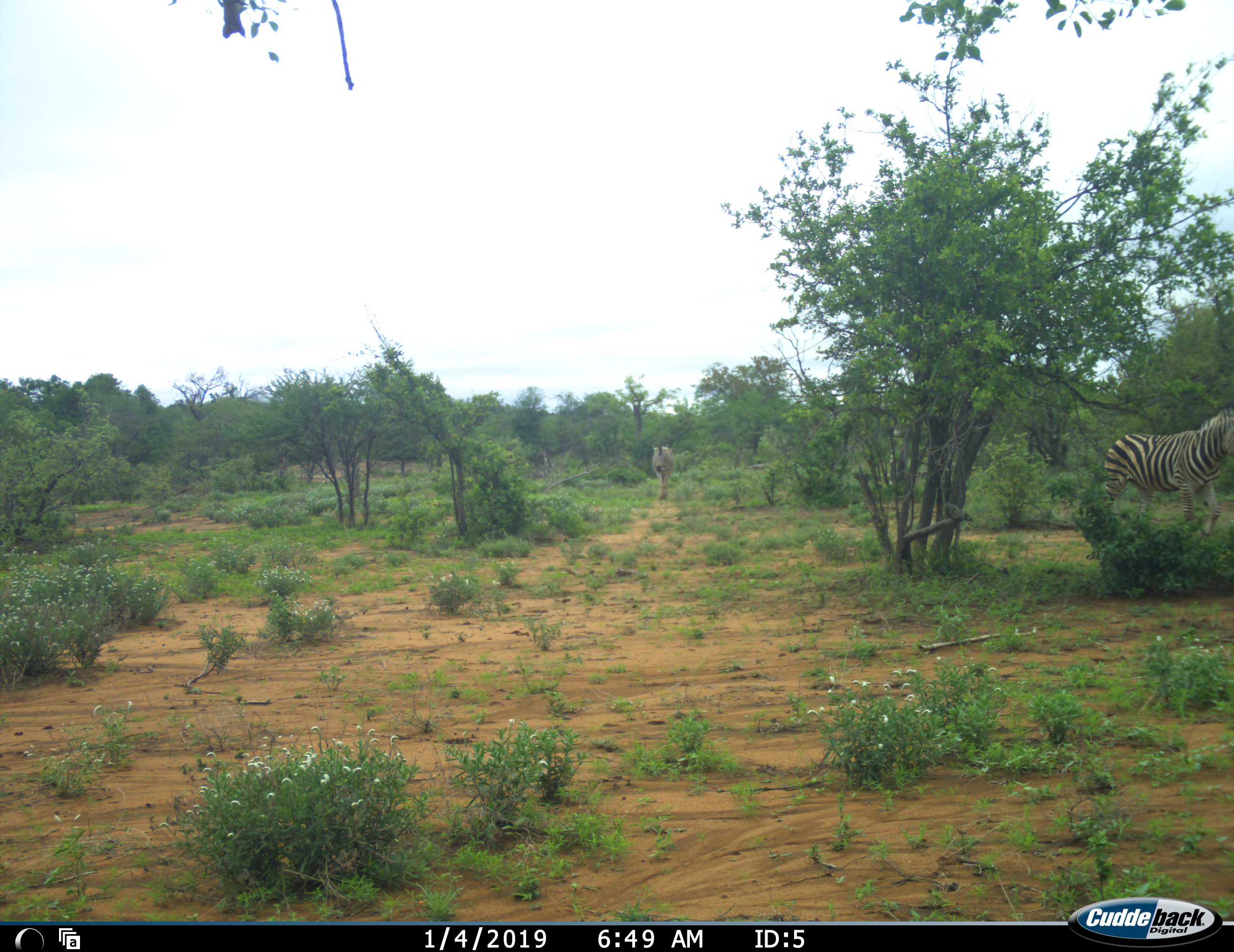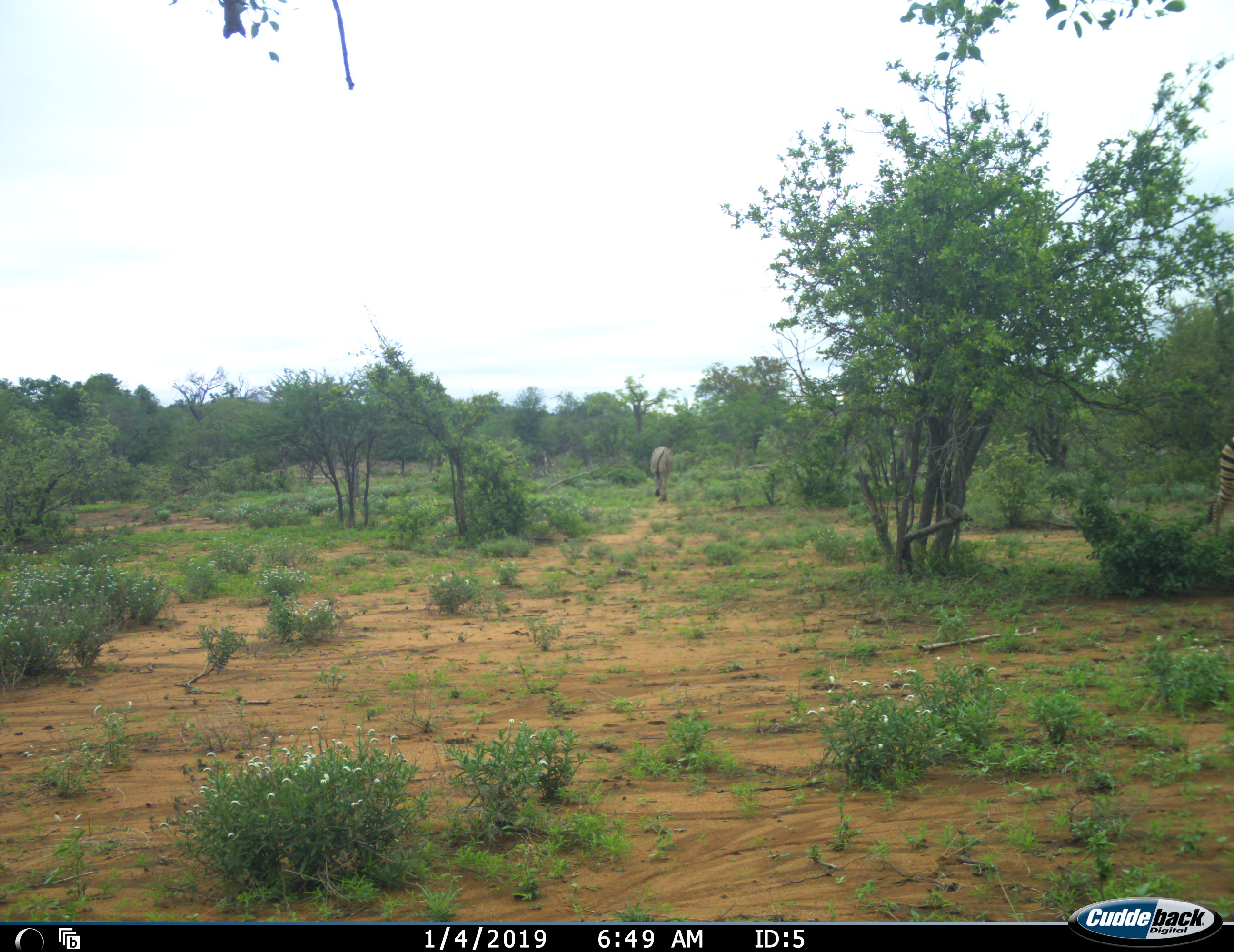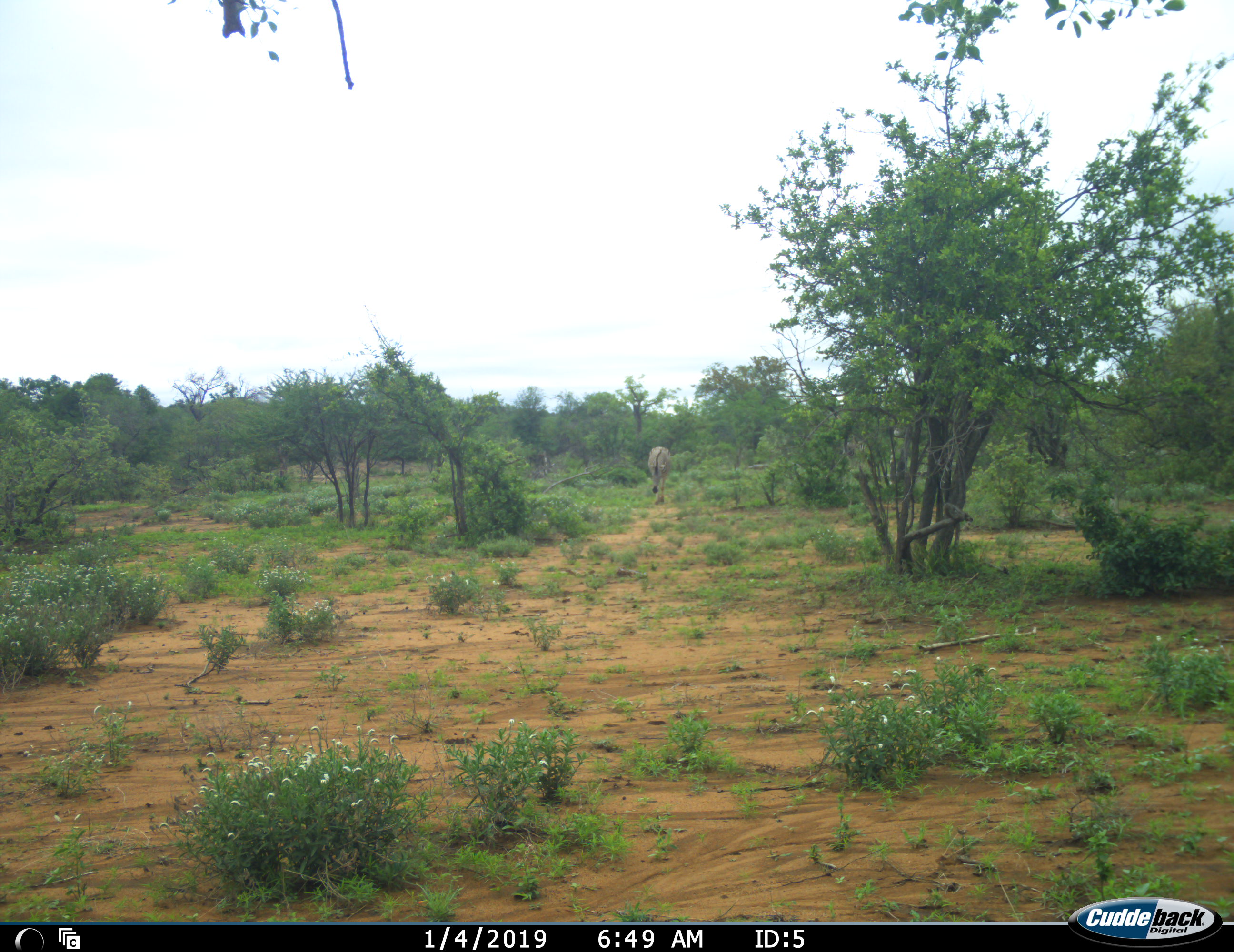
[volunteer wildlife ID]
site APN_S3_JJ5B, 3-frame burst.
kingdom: Animalia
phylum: Chordata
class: Mammalia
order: Perissodactyla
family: Equidae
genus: Equus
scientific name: Equus quagga burchellii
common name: burchell's zebra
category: zebraburchells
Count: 2.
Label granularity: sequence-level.